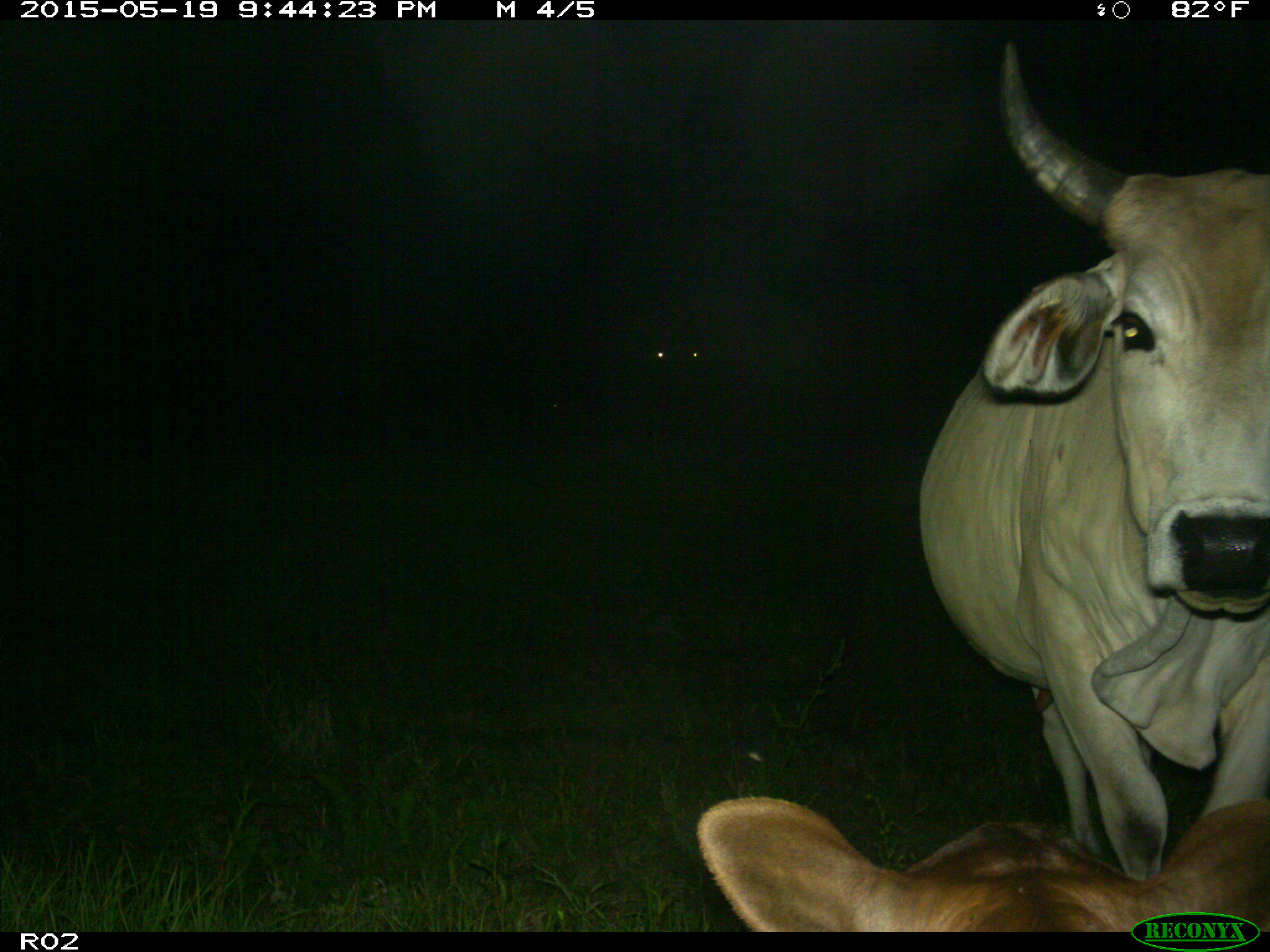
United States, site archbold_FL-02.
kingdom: Animalia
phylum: Chordata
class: Mammalia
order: Artiodactyla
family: Bovidae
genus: Bos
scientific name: Bos taurus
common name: domestic cow